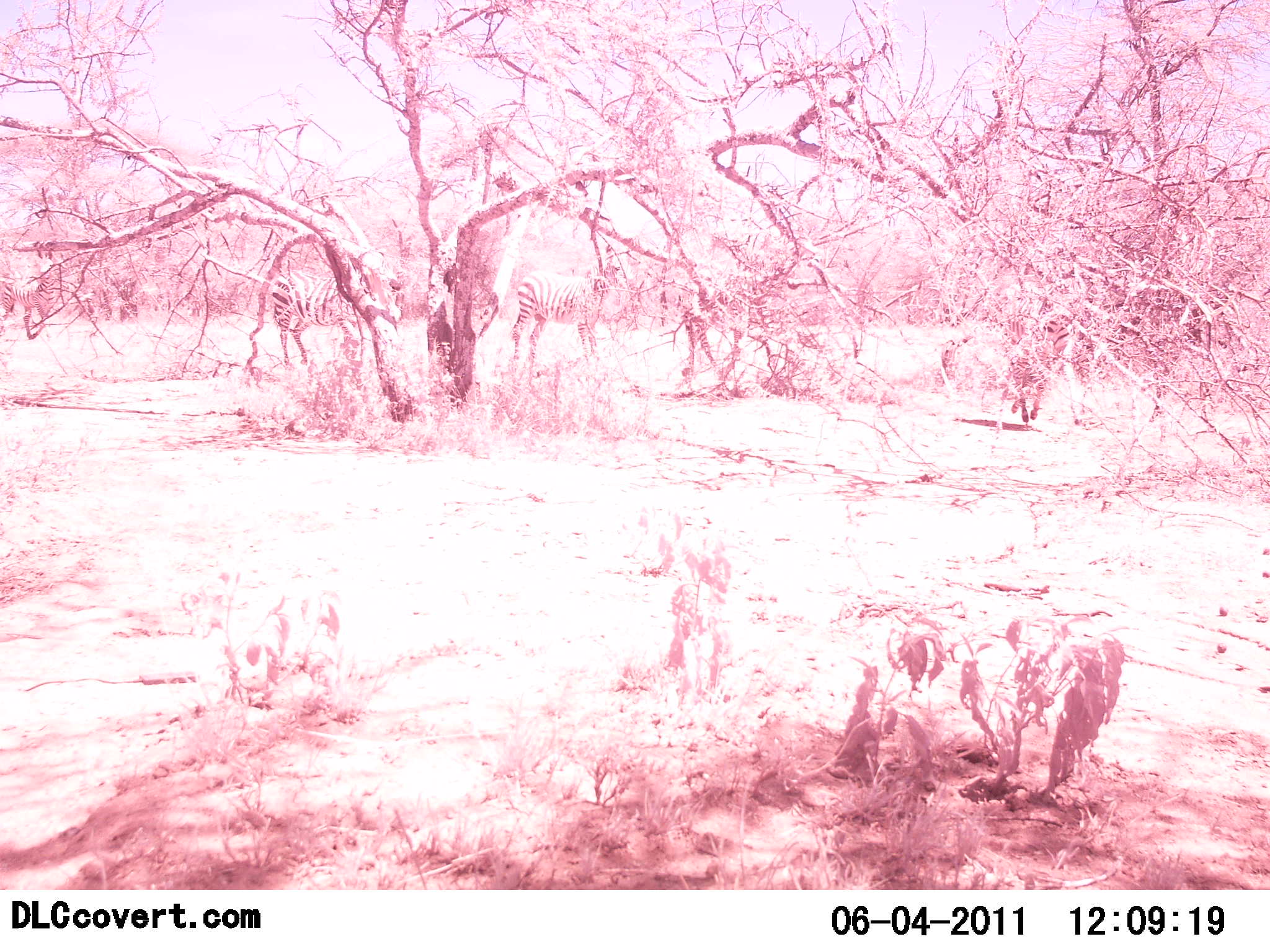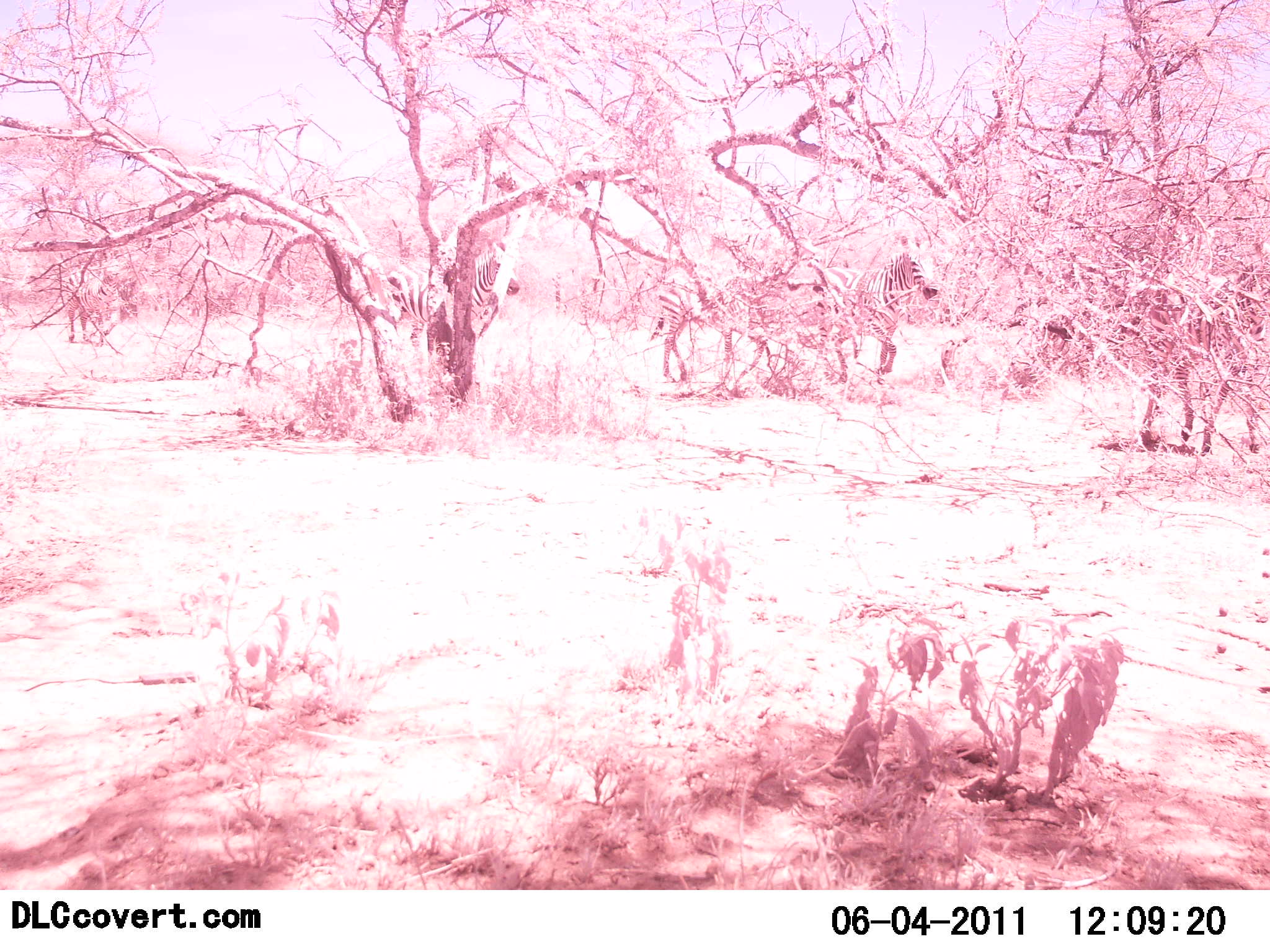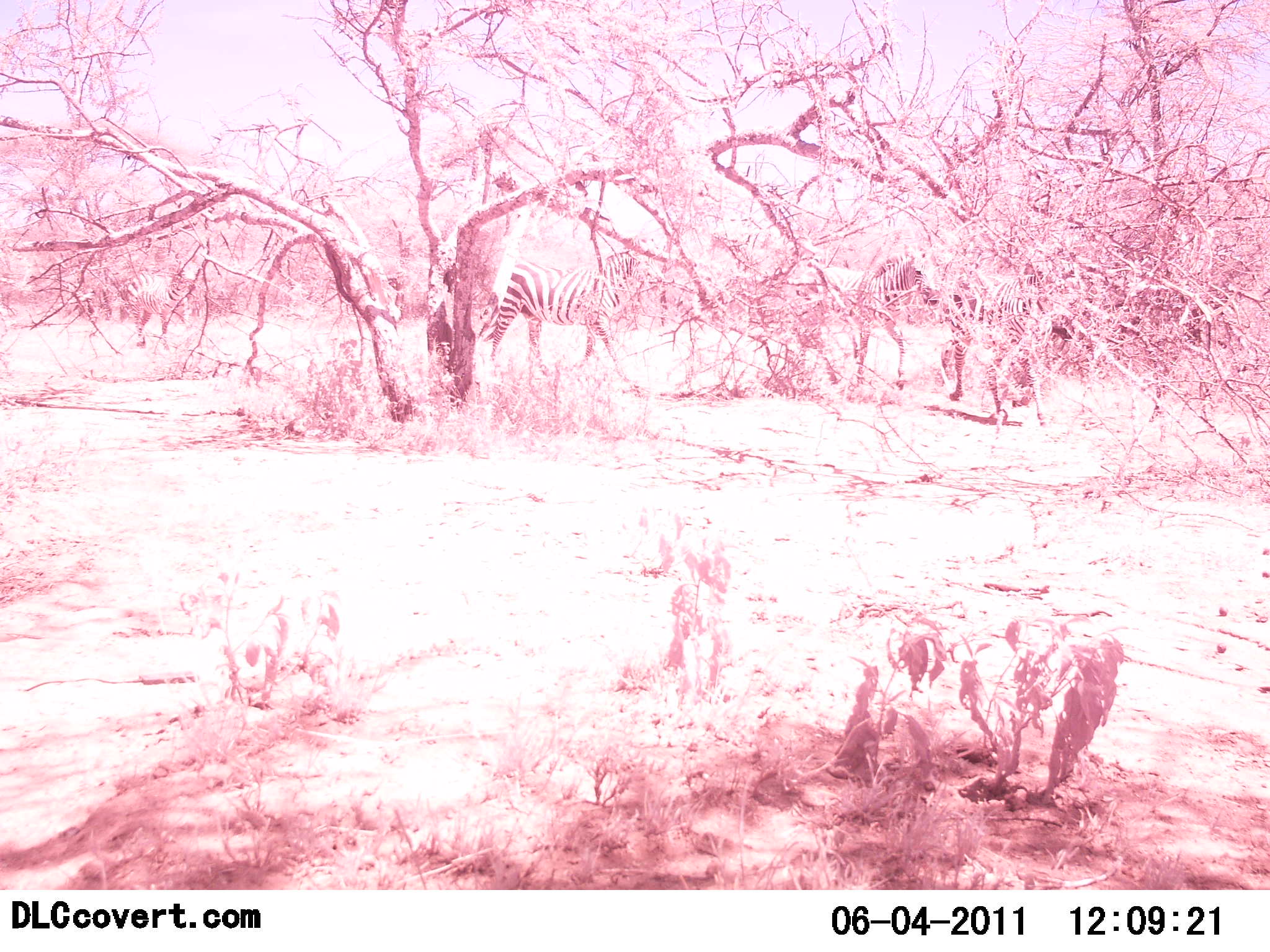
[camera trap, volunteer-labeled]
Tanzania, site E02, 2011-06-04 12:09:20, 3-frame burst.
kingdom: Animalia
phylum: Chordata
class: Mammalia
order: Perissodactyla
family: Equidae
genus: Equus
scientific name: Equus quagga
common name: plains zebra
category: zebra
Zebra (plains zebra) (Equus quagga), count 6. Behavior (volunteer vote fractions): standing 10%, resting 0%, moving 100%, interacting 0%. Young present (vote fraction): 0%. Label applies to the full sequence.